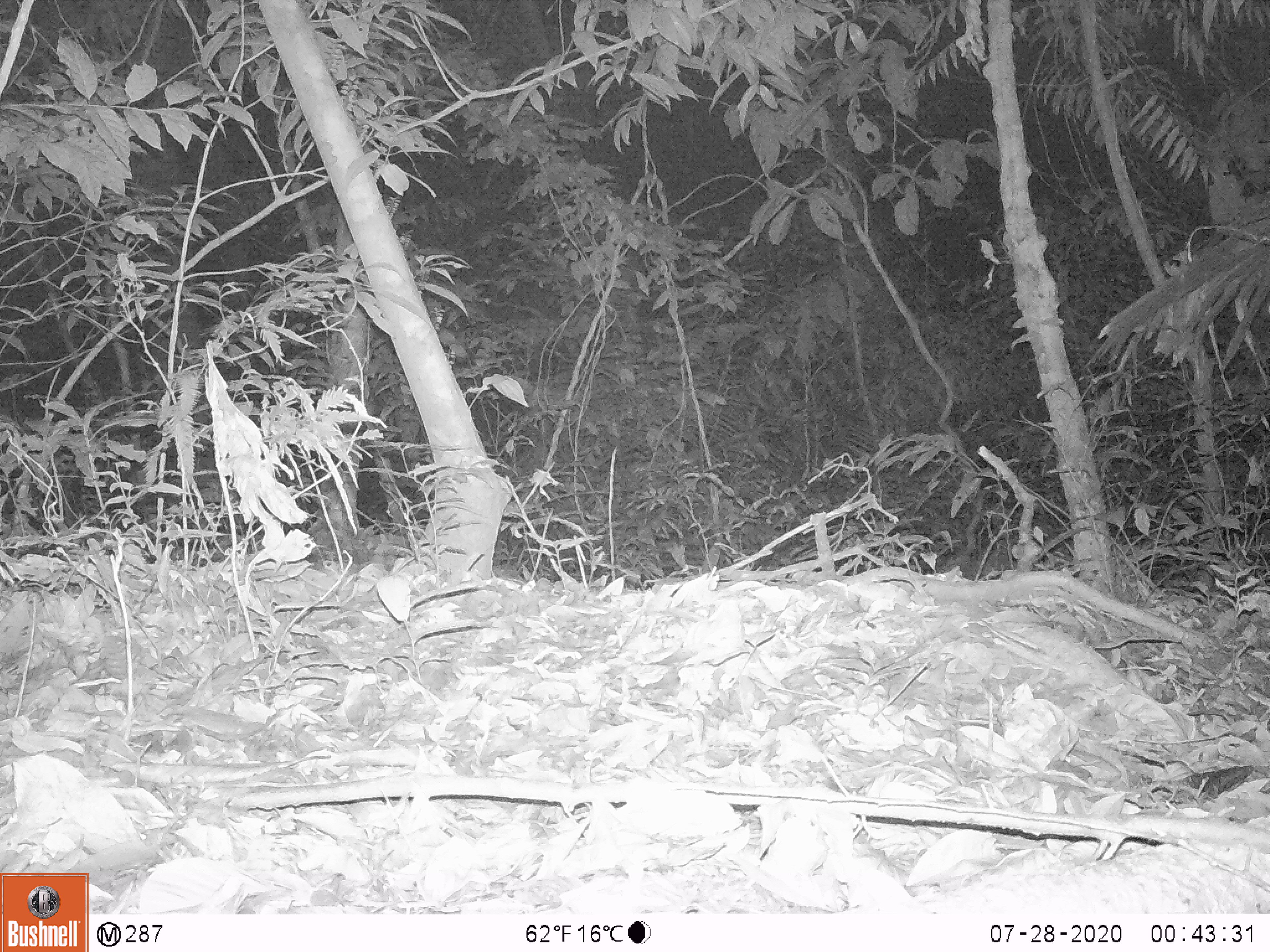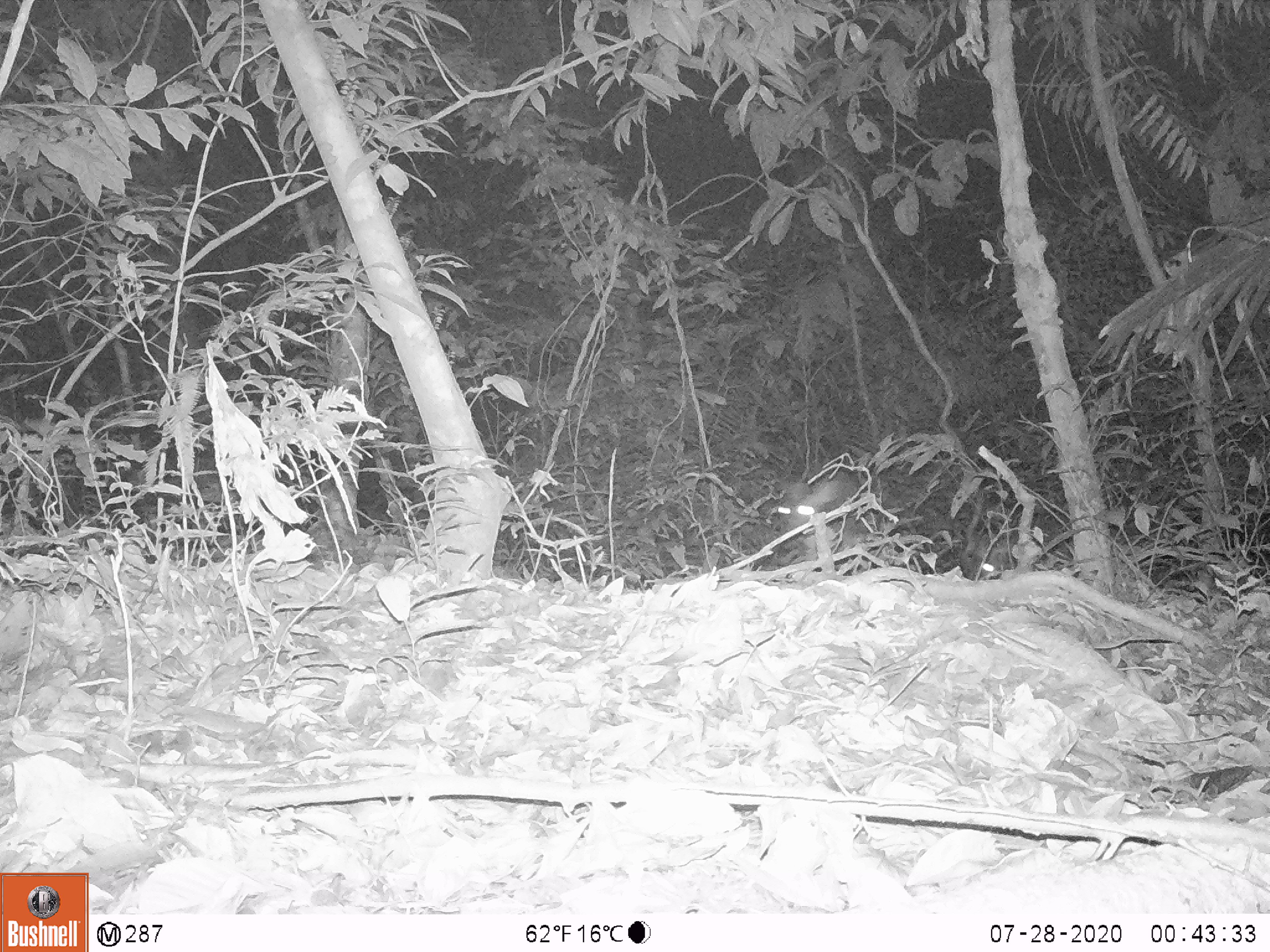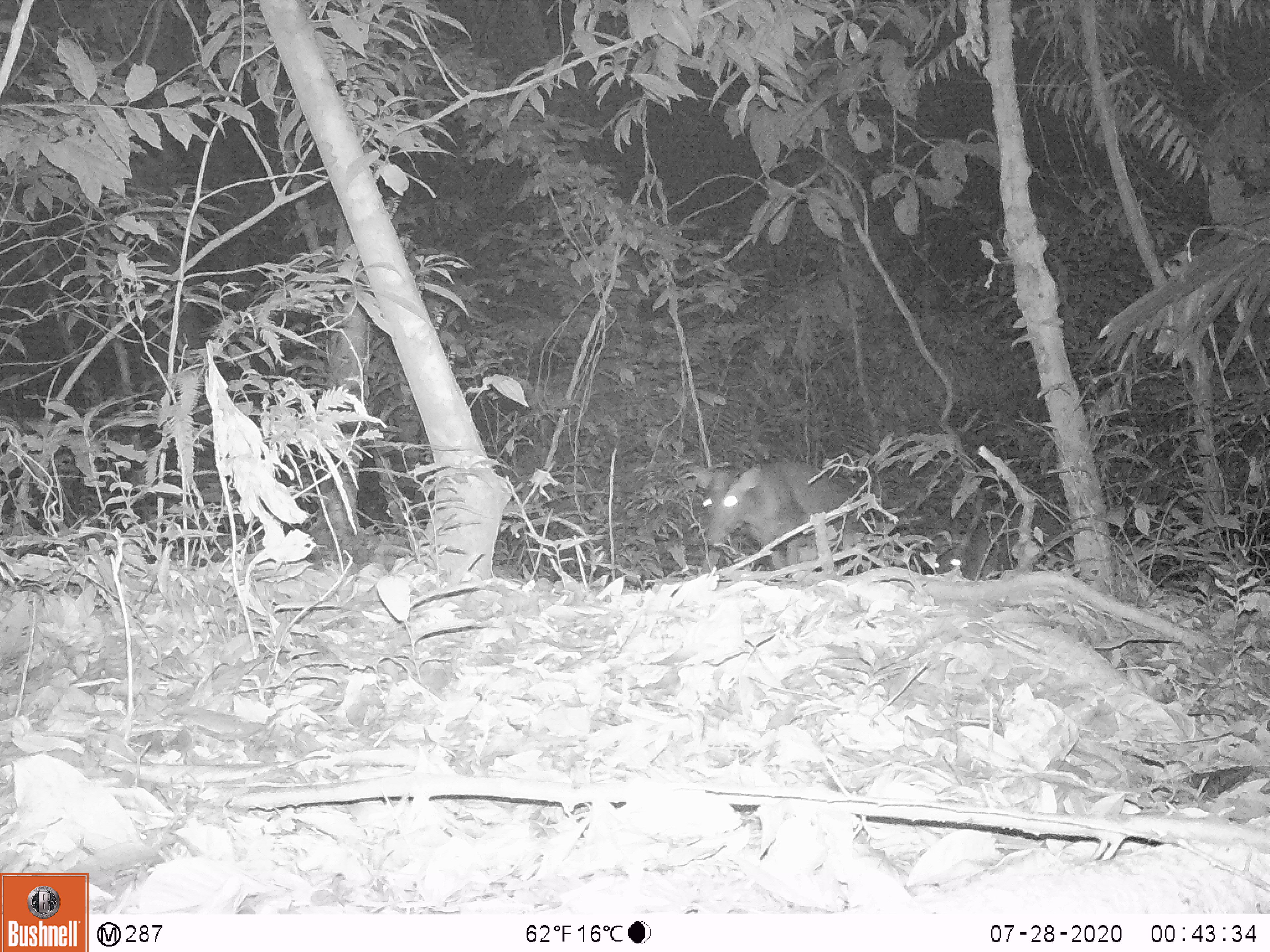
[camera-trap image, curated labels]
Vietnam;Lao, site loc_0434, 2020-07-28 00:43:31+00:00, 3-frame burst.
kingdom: Animalia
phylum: Chordata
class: Mammalia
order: Artiodactyla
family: Cervidae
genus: Muntiacus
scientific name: Muntiacus rooseveltorum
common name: roosevelt's muntjac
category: roosevelts muntjac group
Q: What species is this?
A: Roosevelts muntjac group (roosevelt's muntjac) (Muntiacus rooseveltorum).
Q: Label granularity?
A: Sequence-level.